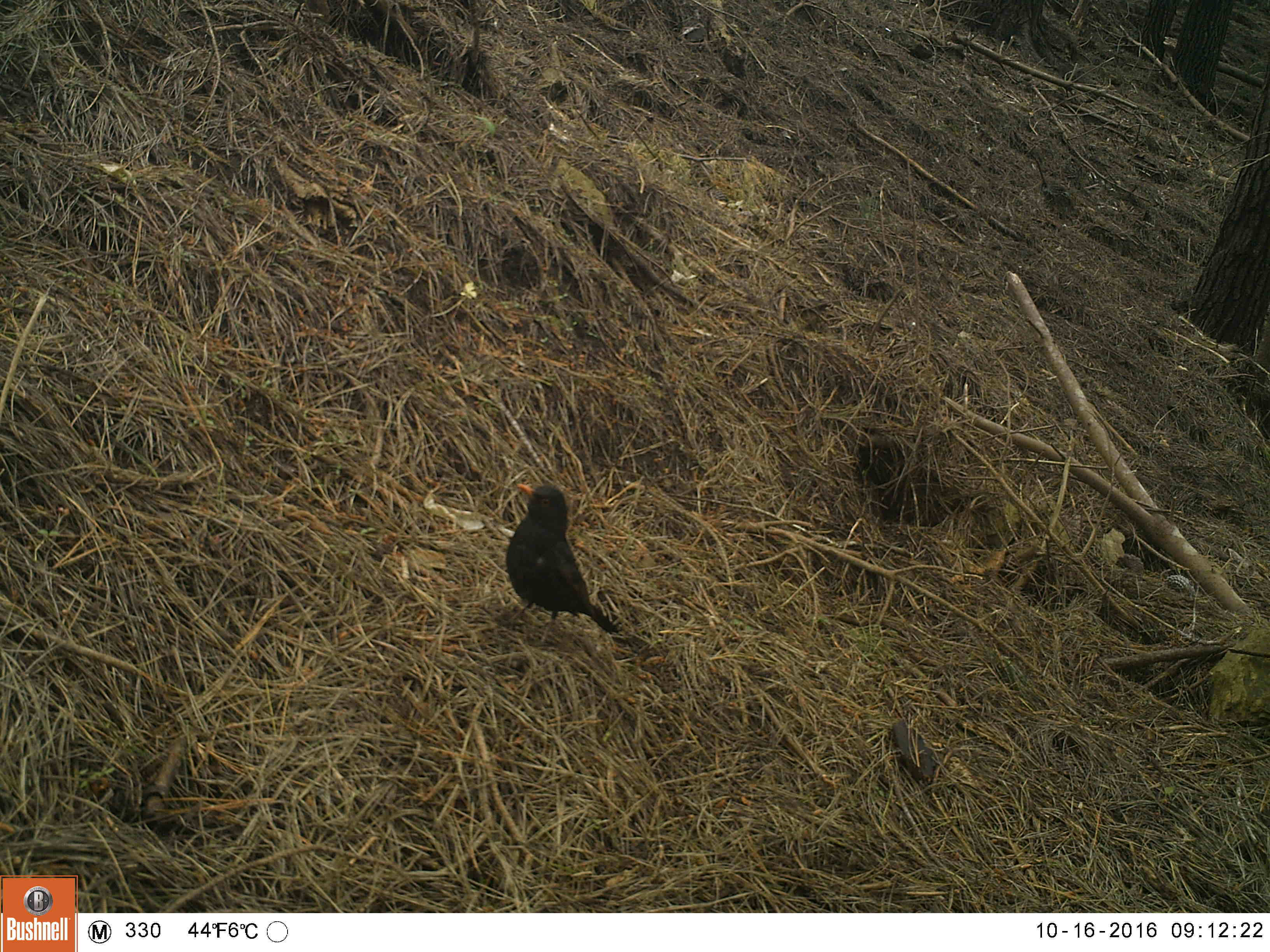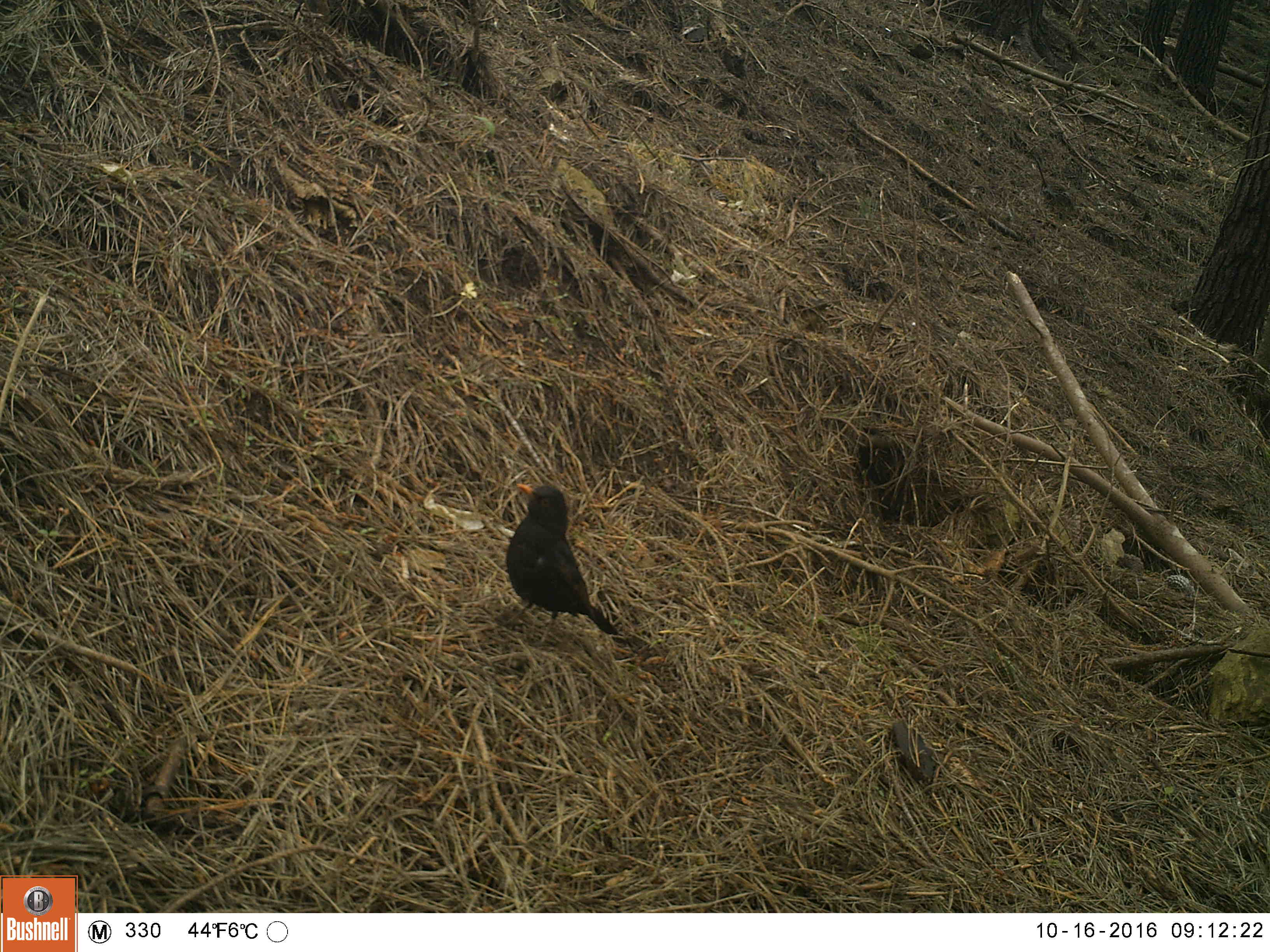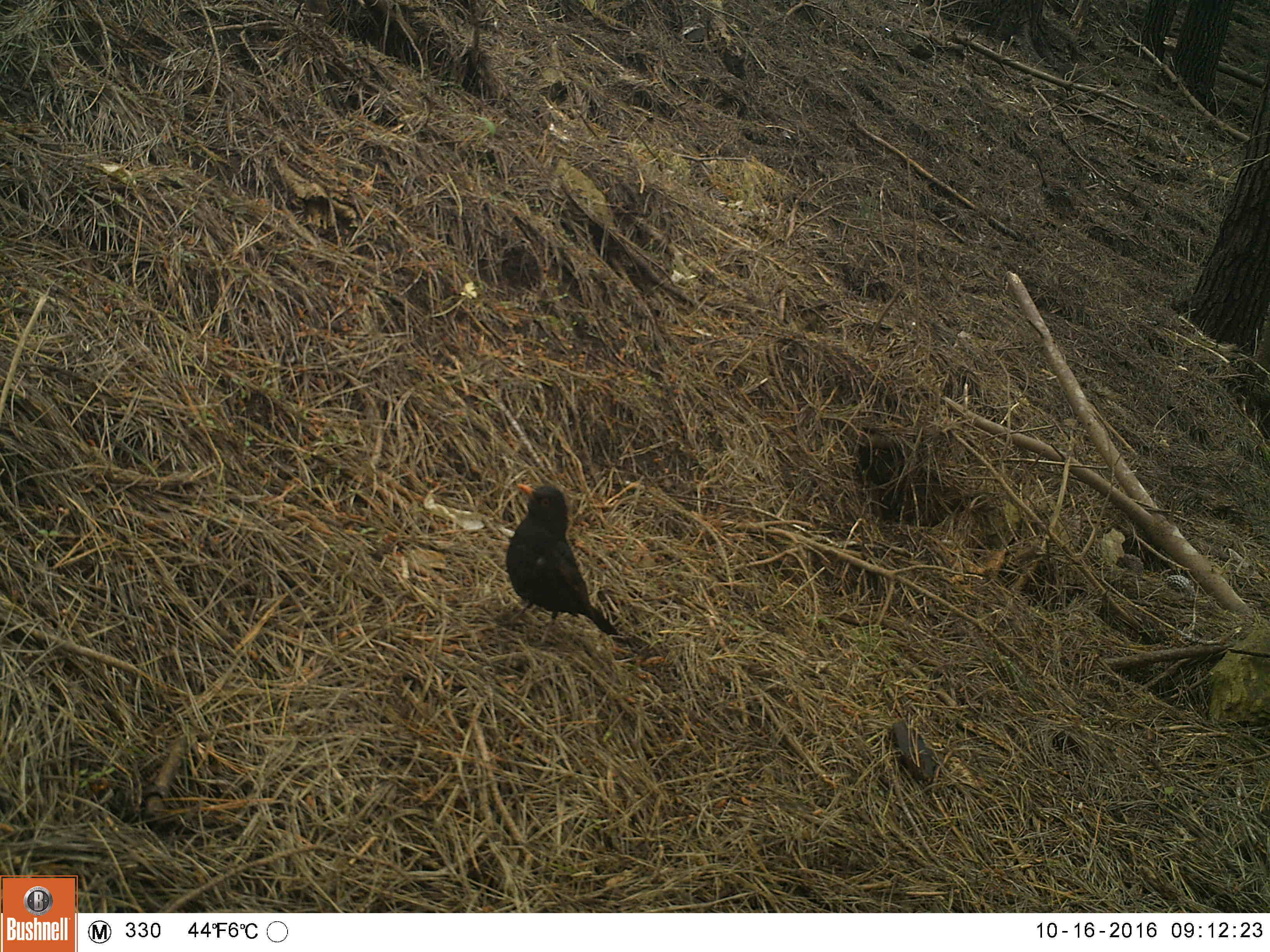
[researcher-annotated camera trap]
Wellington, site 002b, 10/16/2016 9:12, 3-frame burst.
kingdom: Animalia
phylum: Chordata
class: Aves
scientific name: Aves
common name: bird